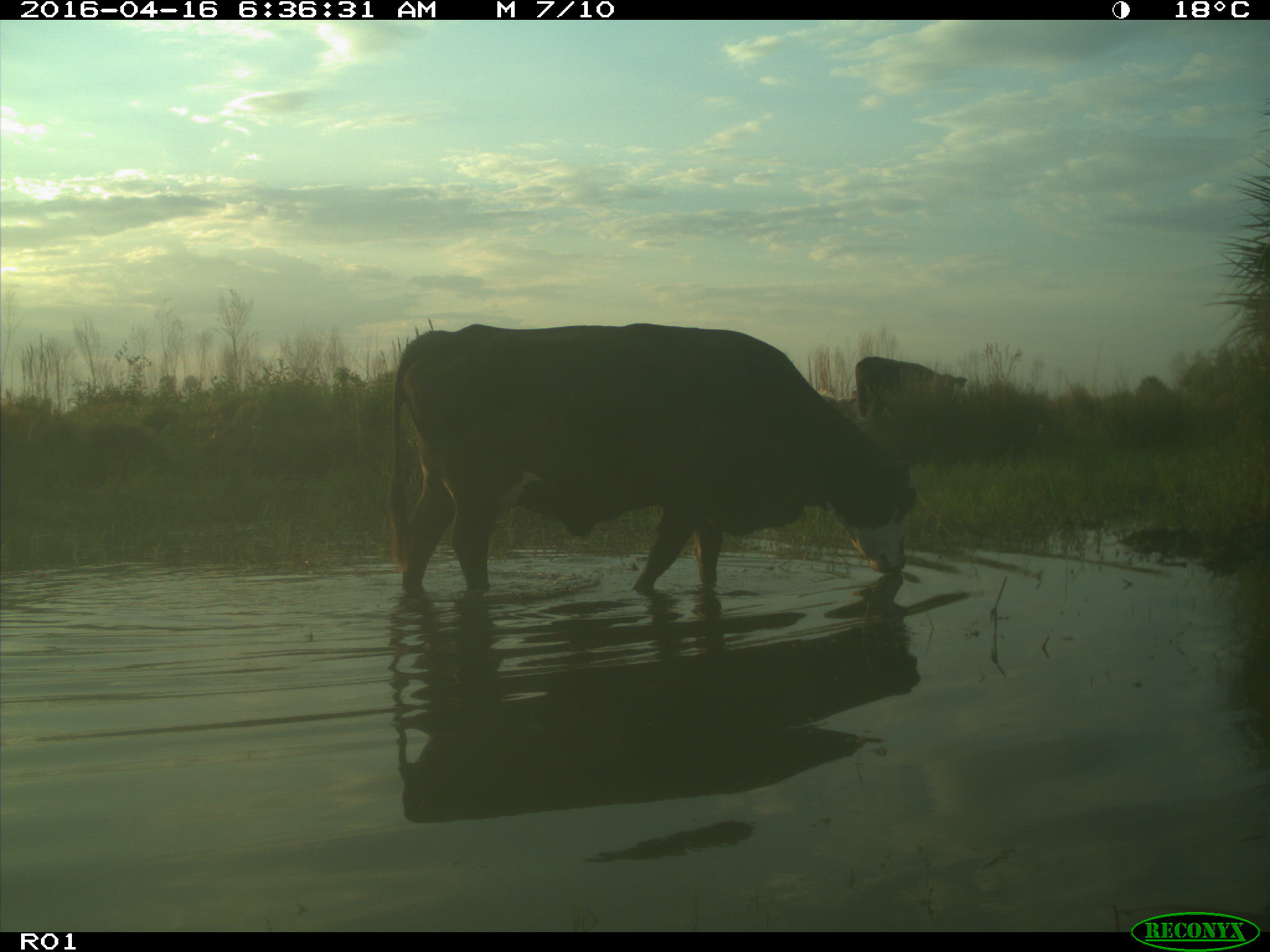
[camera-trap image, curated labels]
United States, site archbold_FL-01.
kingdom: Animalia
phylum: Chordata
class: Mammalia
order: Artiodactyla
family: Bovidae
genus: Bos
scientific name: Bos taurus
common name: domestic cow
Bos taurus (domestic cow).